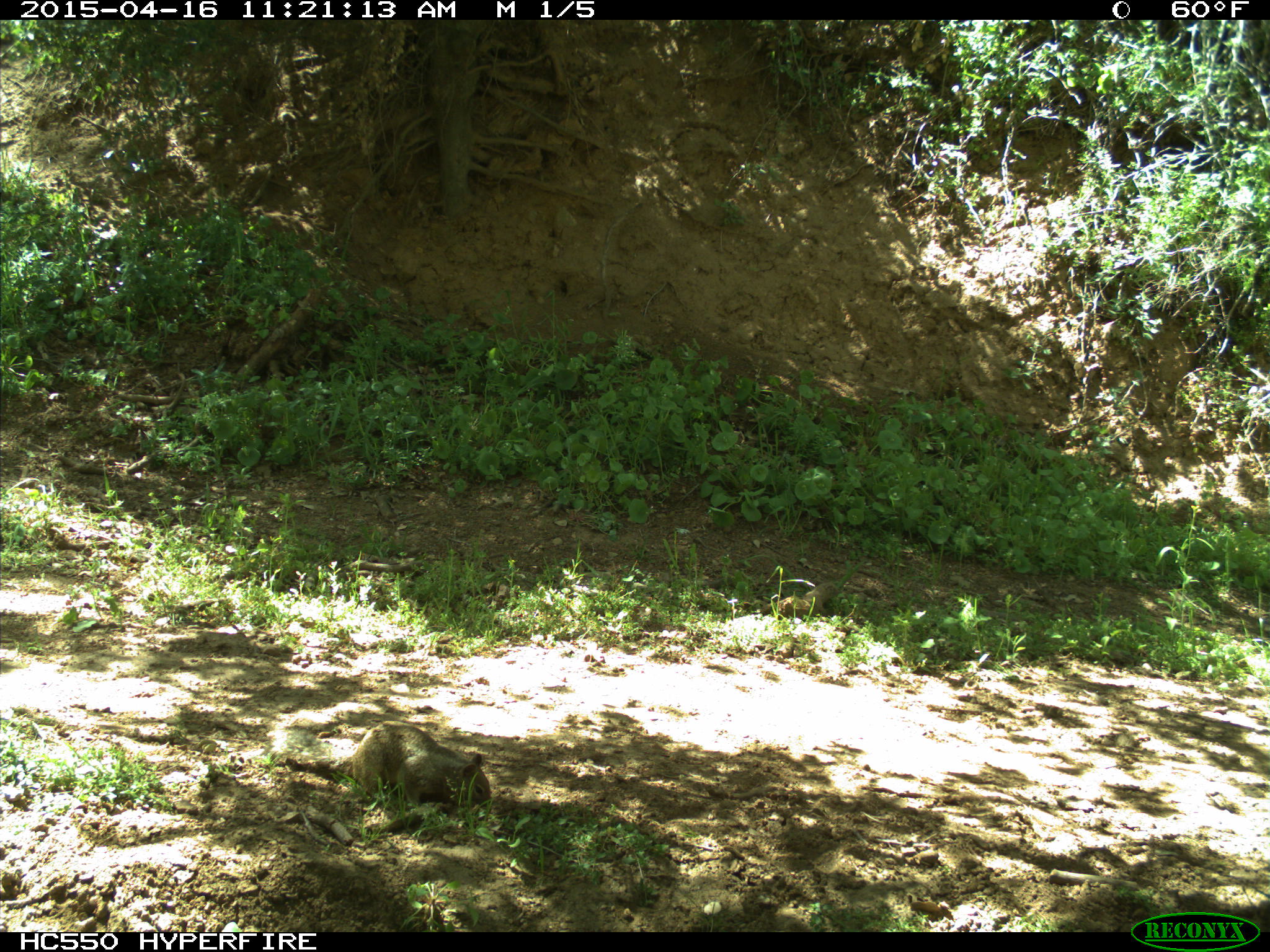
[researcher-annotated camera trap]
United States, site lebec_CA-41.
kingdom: Animalia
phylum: Chordata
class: Mammalia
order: Rodentia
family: Sciuridae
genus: Otospermophilus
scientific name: Otospermophilus beecheyi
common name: california ground squirrel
Otospermophilus beecheyi (california ground squirrel).